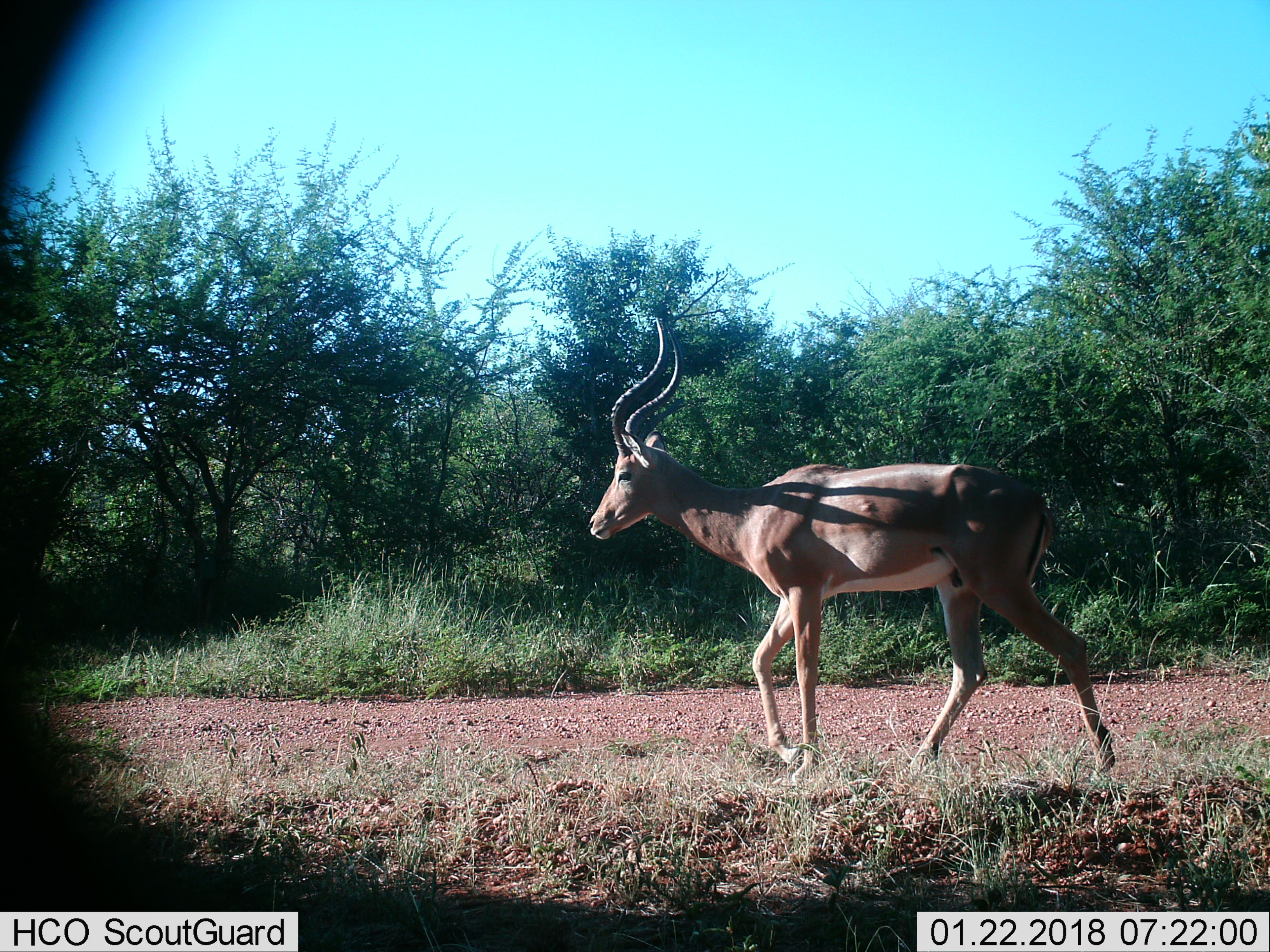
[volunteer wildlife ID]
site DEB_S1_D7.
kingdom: Animalia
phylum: Chordata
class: Mammalia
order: Artiodactyla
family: Bovidae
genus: Aepyceros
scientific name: Aepyceros melampus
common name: impala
Impala (Aepyceros melampus), count 1. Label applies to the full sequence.